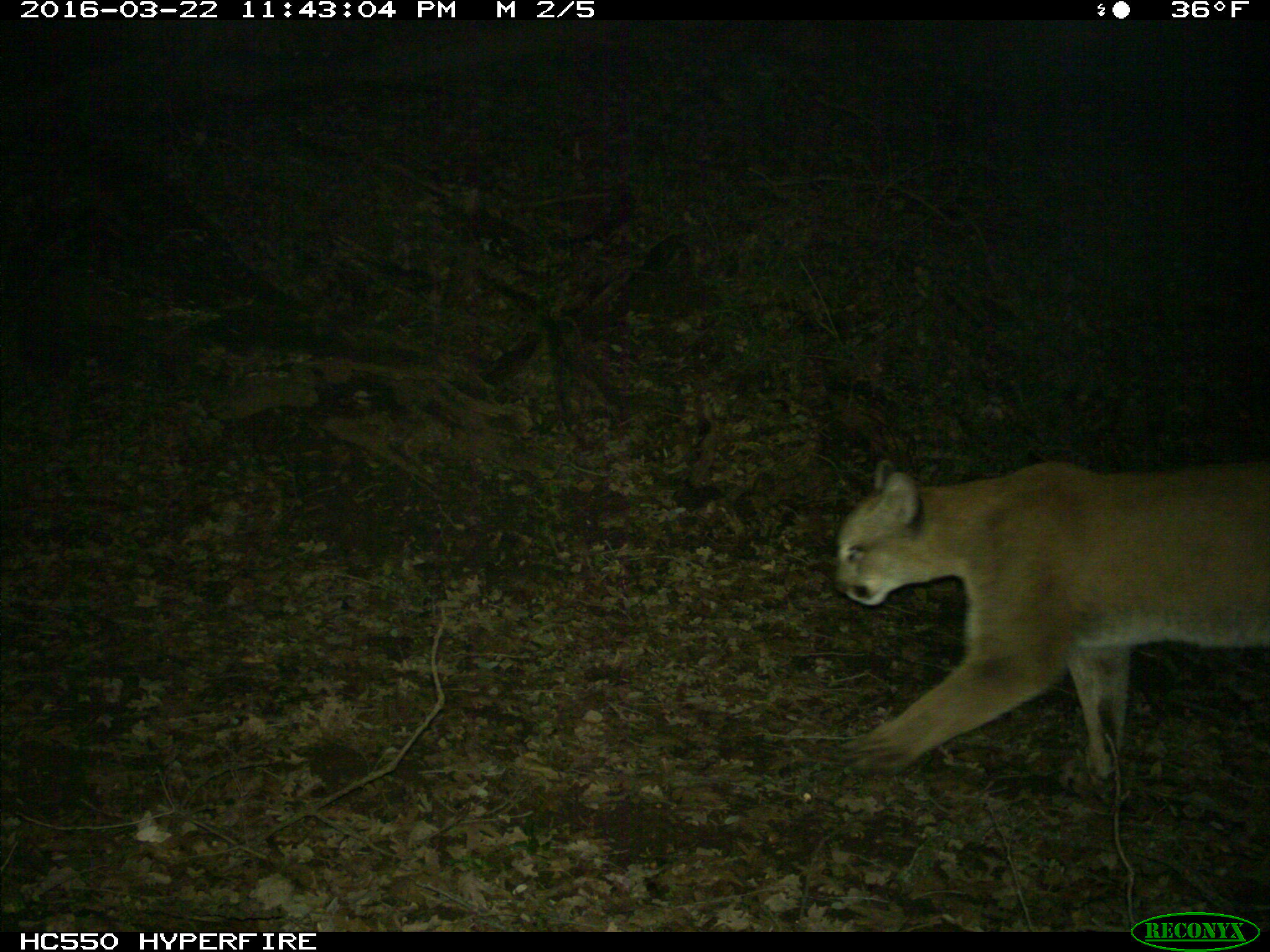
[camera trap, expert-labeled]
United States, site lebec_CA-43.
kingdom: Animalia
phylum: Chordata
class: Mammalia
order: Carnivora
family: Felidae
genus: Puma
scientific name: Puma concolor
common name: mountain lion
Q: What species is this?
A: Puma concolor (mountain lion).